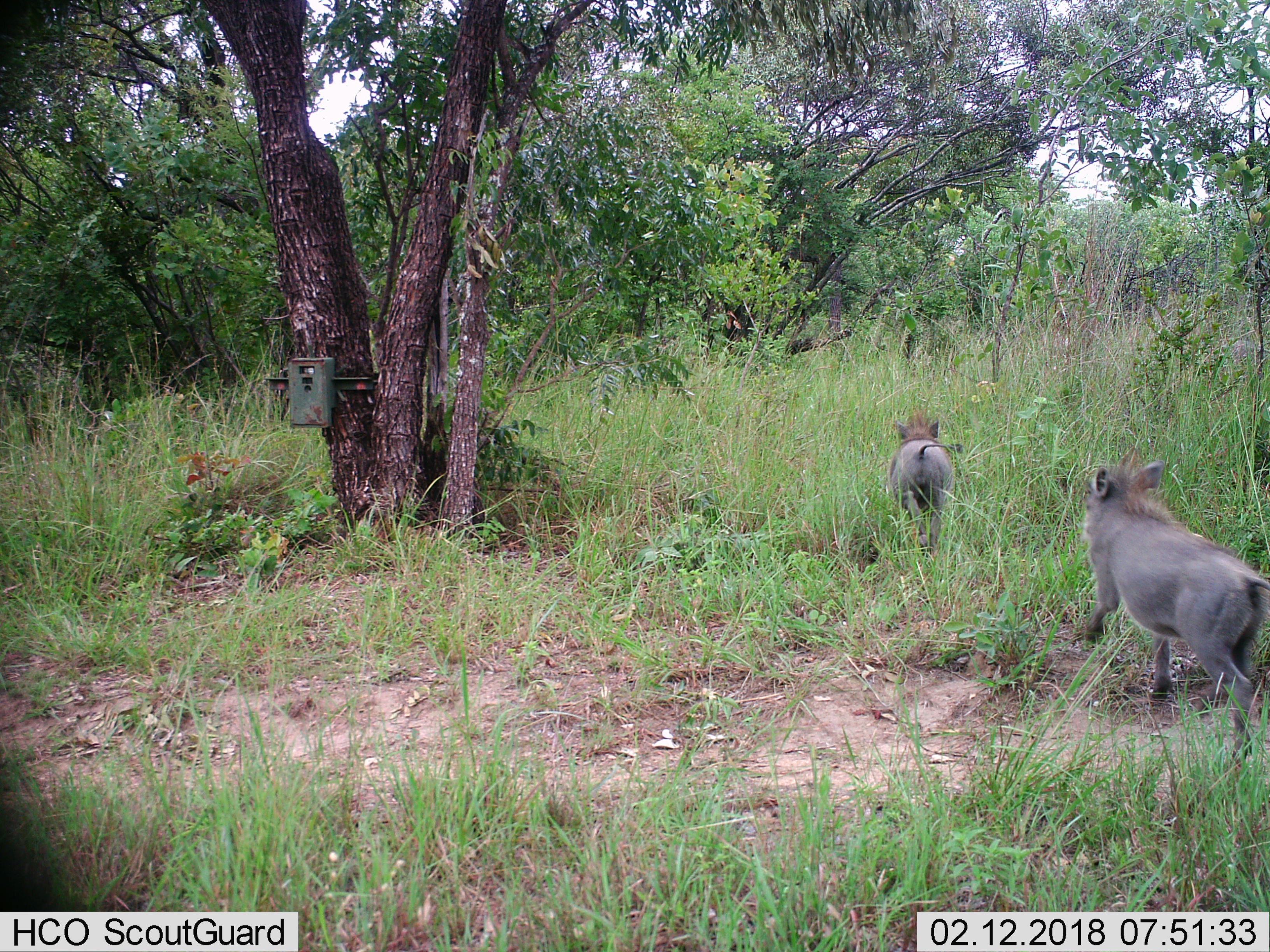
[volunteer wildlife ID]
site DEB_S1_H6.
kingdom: Animalia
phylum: Chordata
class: Mammalia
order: Artiodactyla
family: Suidae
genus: Phacochoerus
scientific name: Phacochoerus africanus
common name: warthog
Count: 2.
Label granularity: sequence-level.